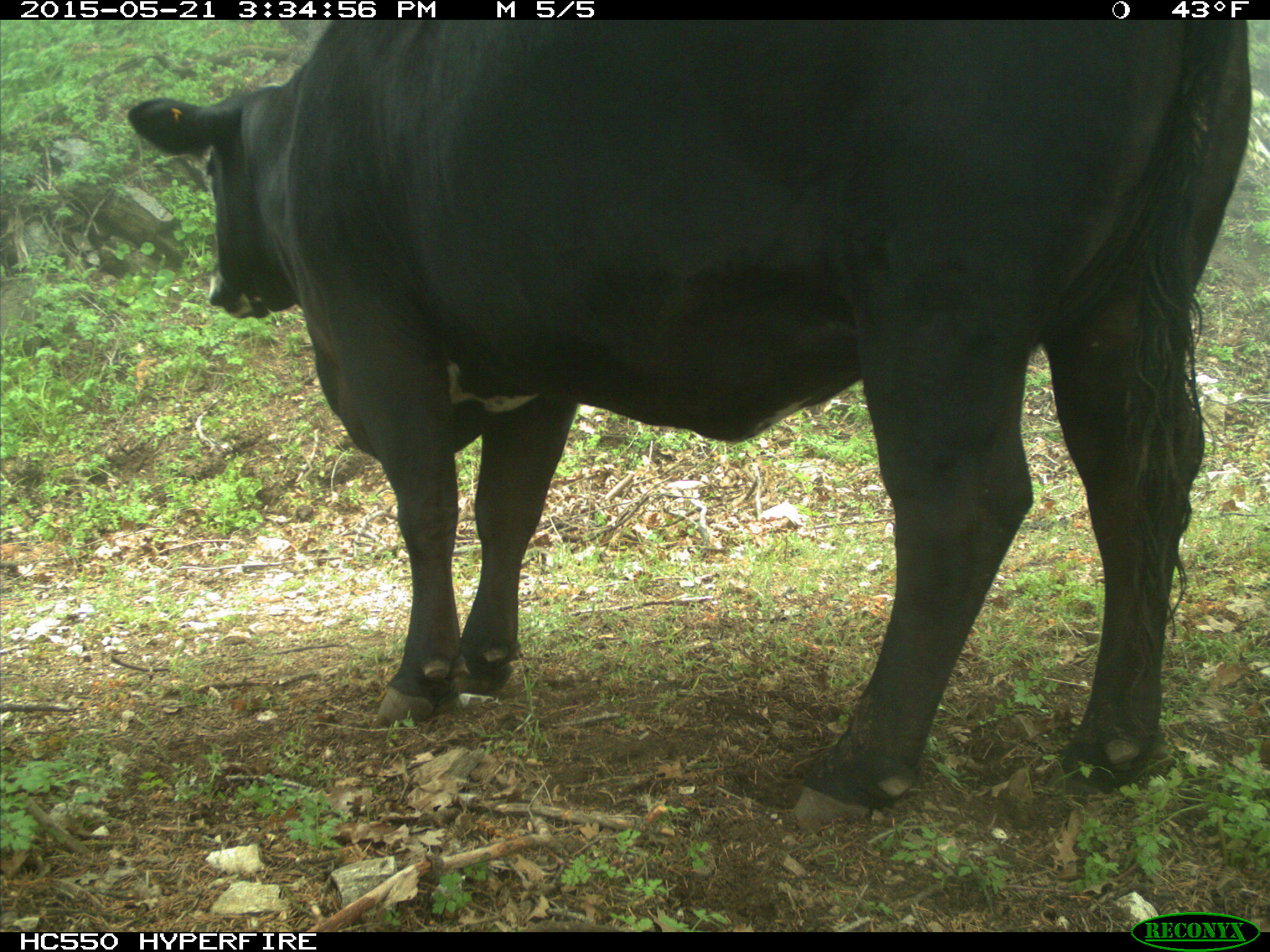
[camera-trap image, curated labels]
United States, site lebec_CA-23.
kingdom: Animalia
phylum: Chordata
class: Mammalia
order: Artiodactyla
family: Bovidae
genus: Bos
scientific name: Bos taurus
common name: domestic cow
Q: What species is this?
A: Bos taurus (domestic cow).